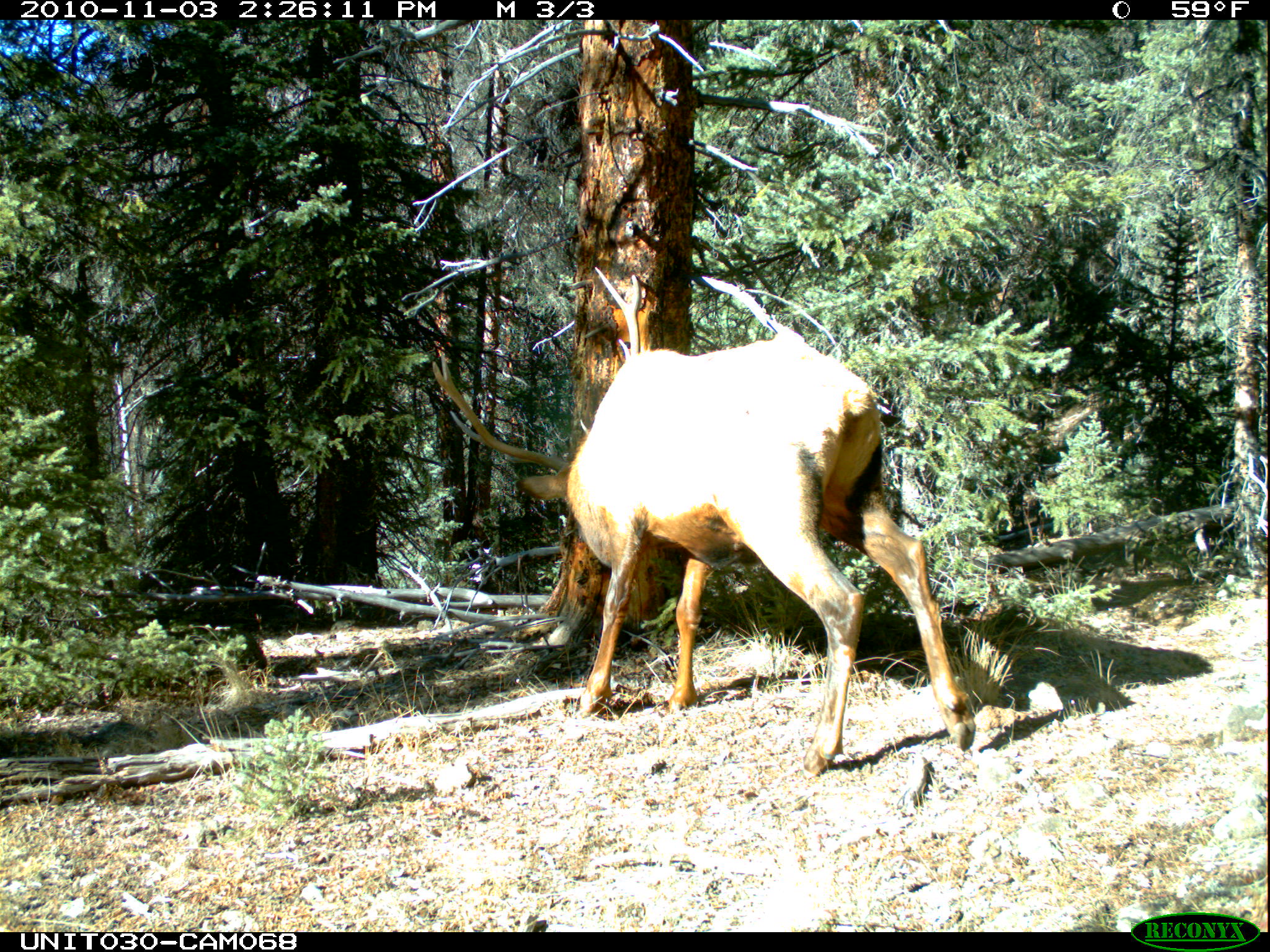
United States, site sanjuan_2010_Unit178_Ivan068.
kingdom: Animalia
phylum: Chordata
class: Mammalia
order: Artiodactyla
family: Cervidae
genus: Cervus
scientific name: Cervus elaphus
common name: red deer